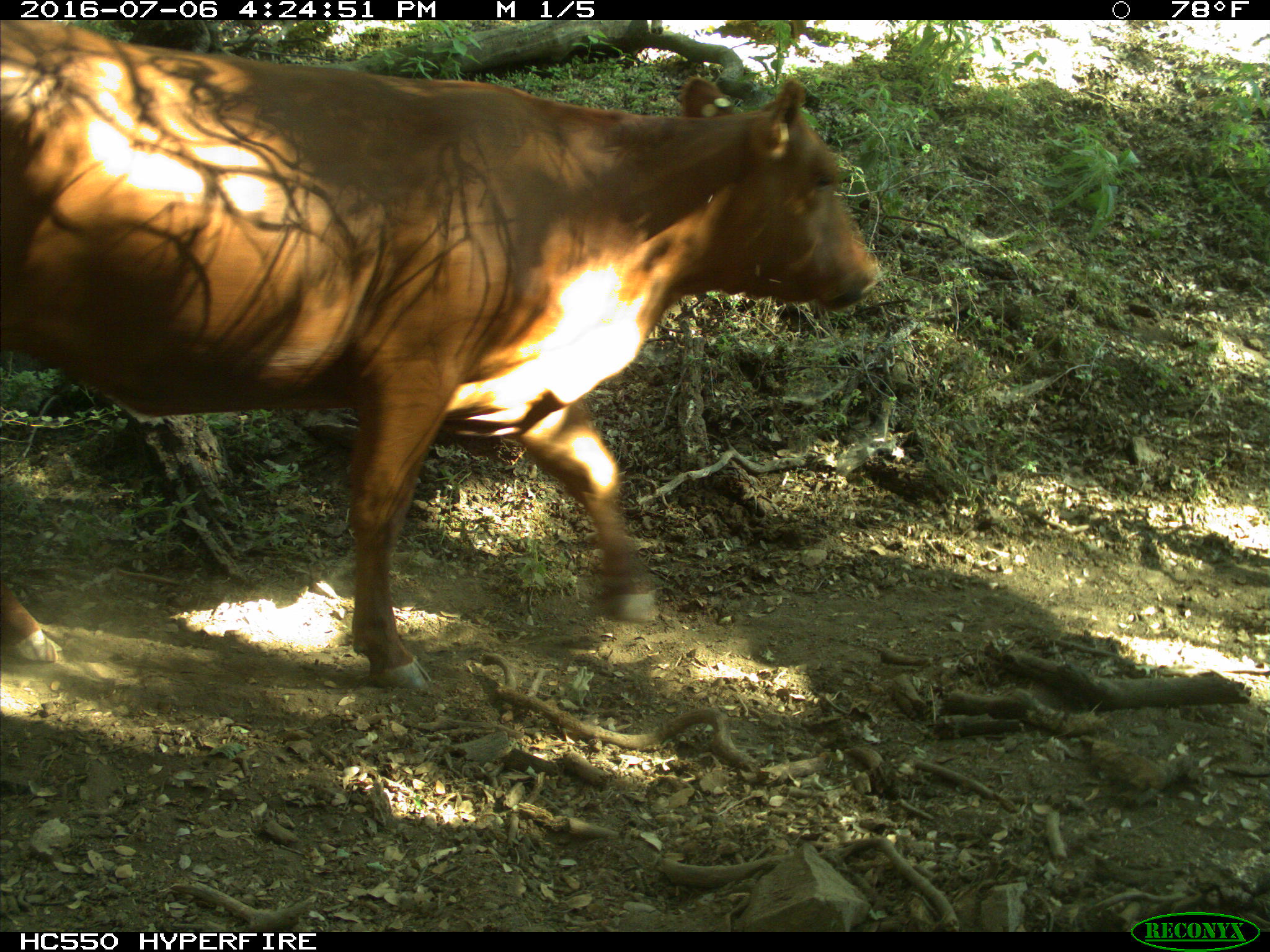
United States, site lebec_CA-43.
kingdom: Animalia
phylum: Chordata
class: Mammalia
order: Artiodactyla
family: Bovidae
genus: Bos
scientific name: Bos taurus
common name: domestic cow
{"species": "Bos taurus (domestic cow)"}